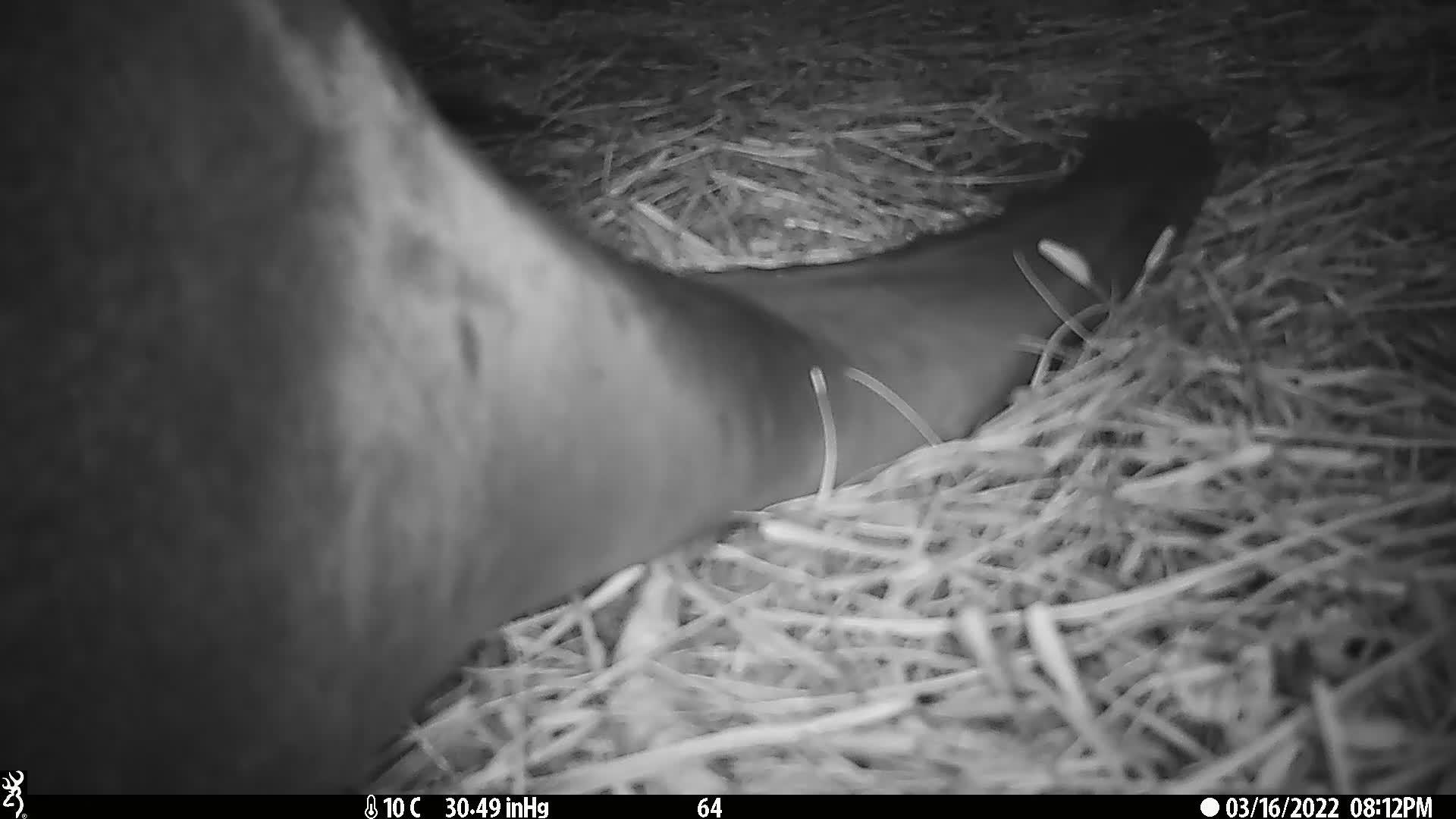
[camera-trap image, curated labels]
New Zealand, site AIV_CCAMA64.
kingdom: Animalia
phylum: Chordata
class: Mammalia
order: Carnivora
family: Otariidae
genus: Phocarctos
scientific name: Phocarctos hookeri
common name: new zealand sea lion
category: sealion